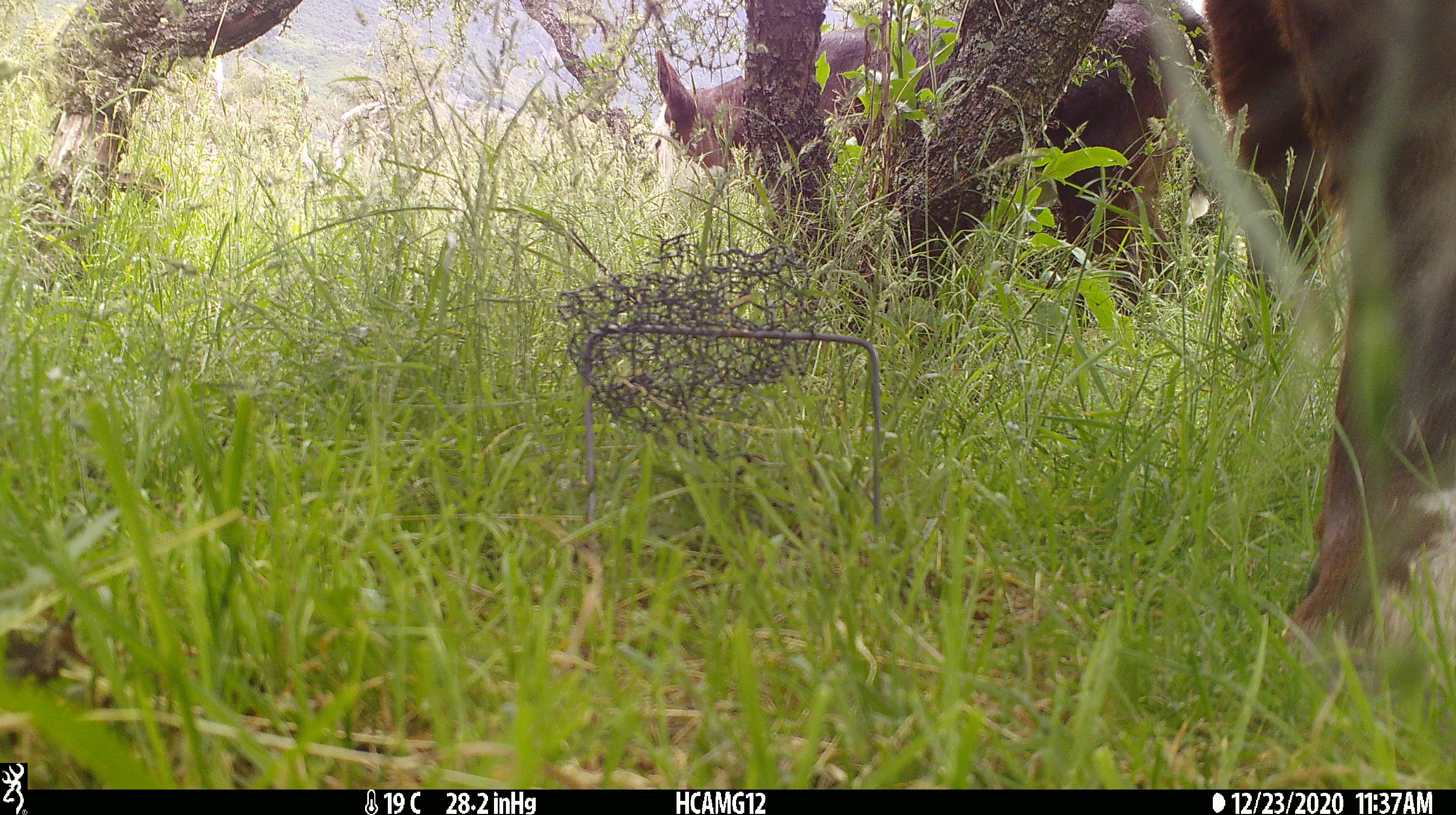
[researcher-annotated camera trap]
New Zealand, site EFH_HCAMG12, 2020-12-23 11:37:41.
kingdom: Animalia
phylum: Chordata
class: Mammalia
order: Artiodactyla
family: Bovidae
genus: Bos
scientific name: Bos taurus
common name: domestic cow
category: cow